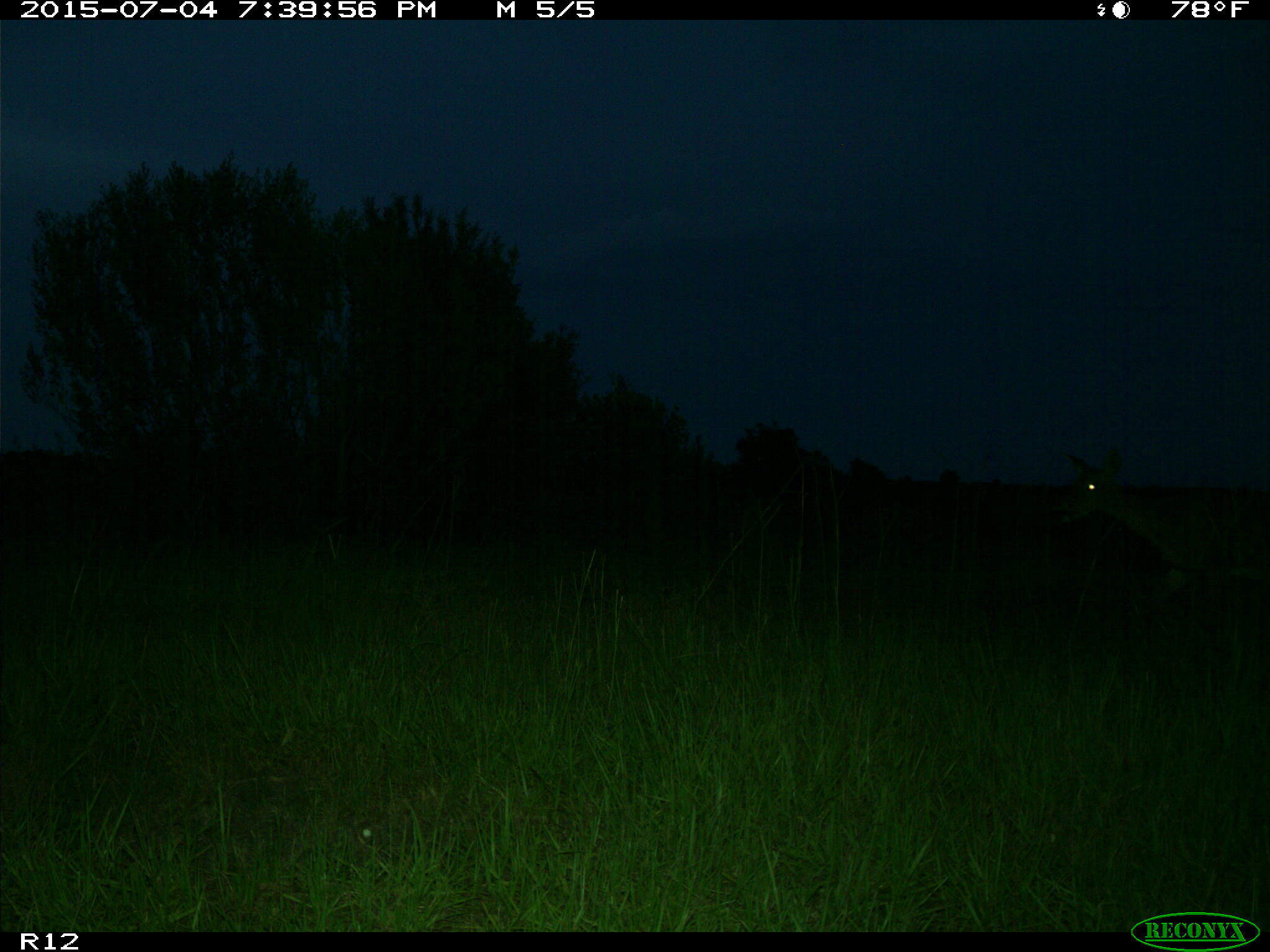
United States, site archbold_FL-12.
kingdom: Animalia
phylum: Chordata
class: Mammalia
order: Artiodactyla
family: Cervidae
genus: Odocoileus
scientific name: Odocoileus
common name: deer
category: unidentified deer